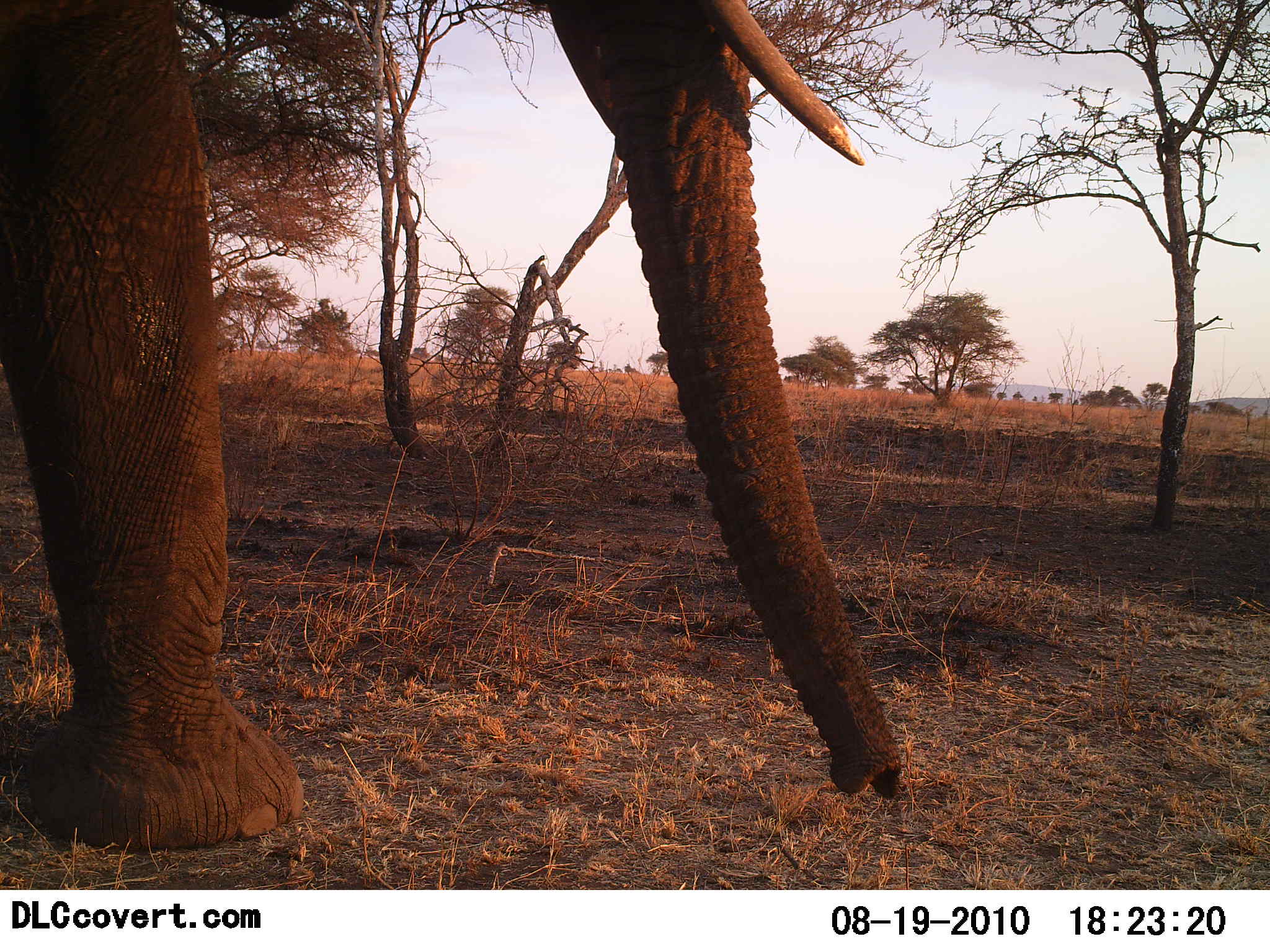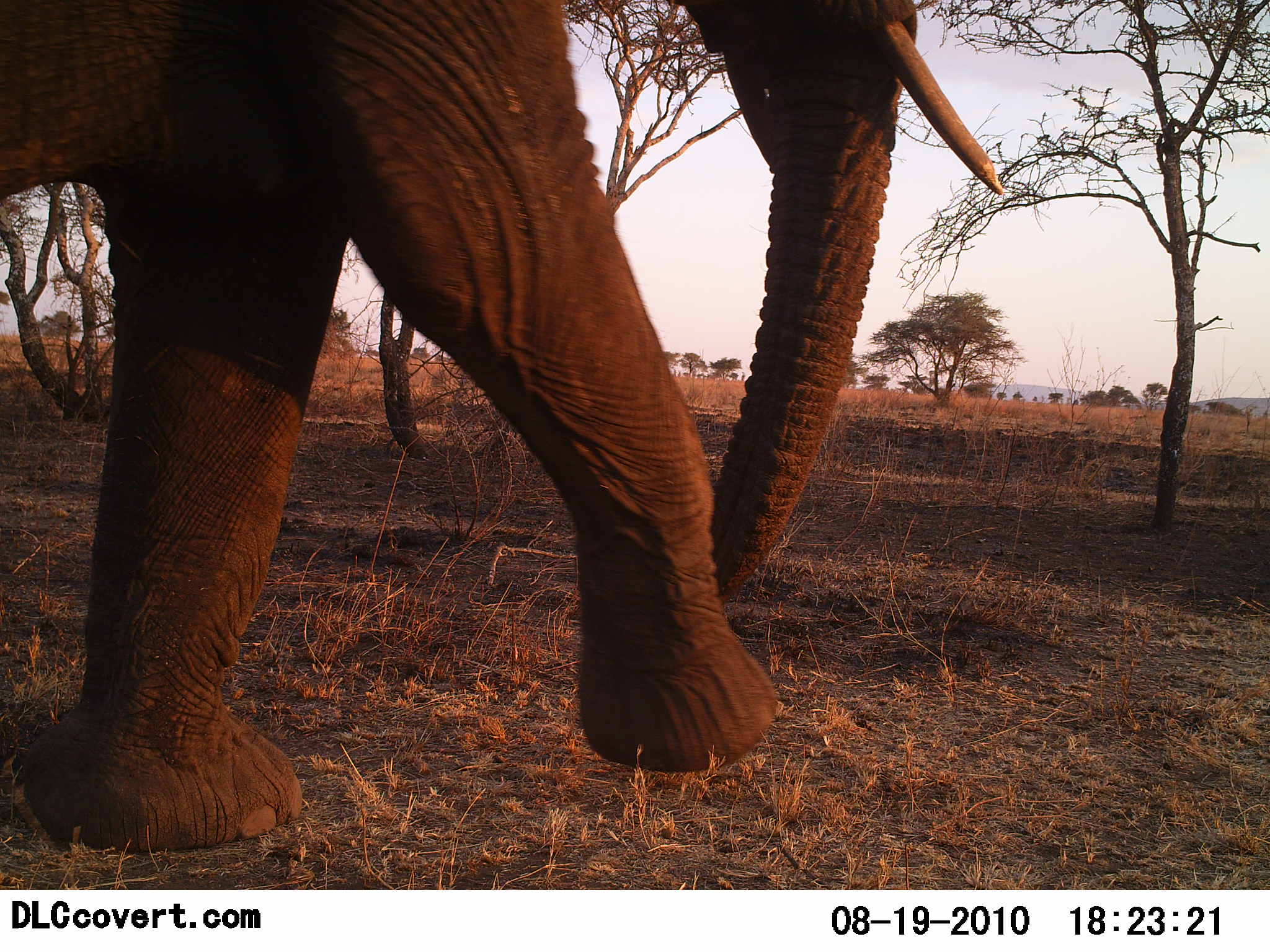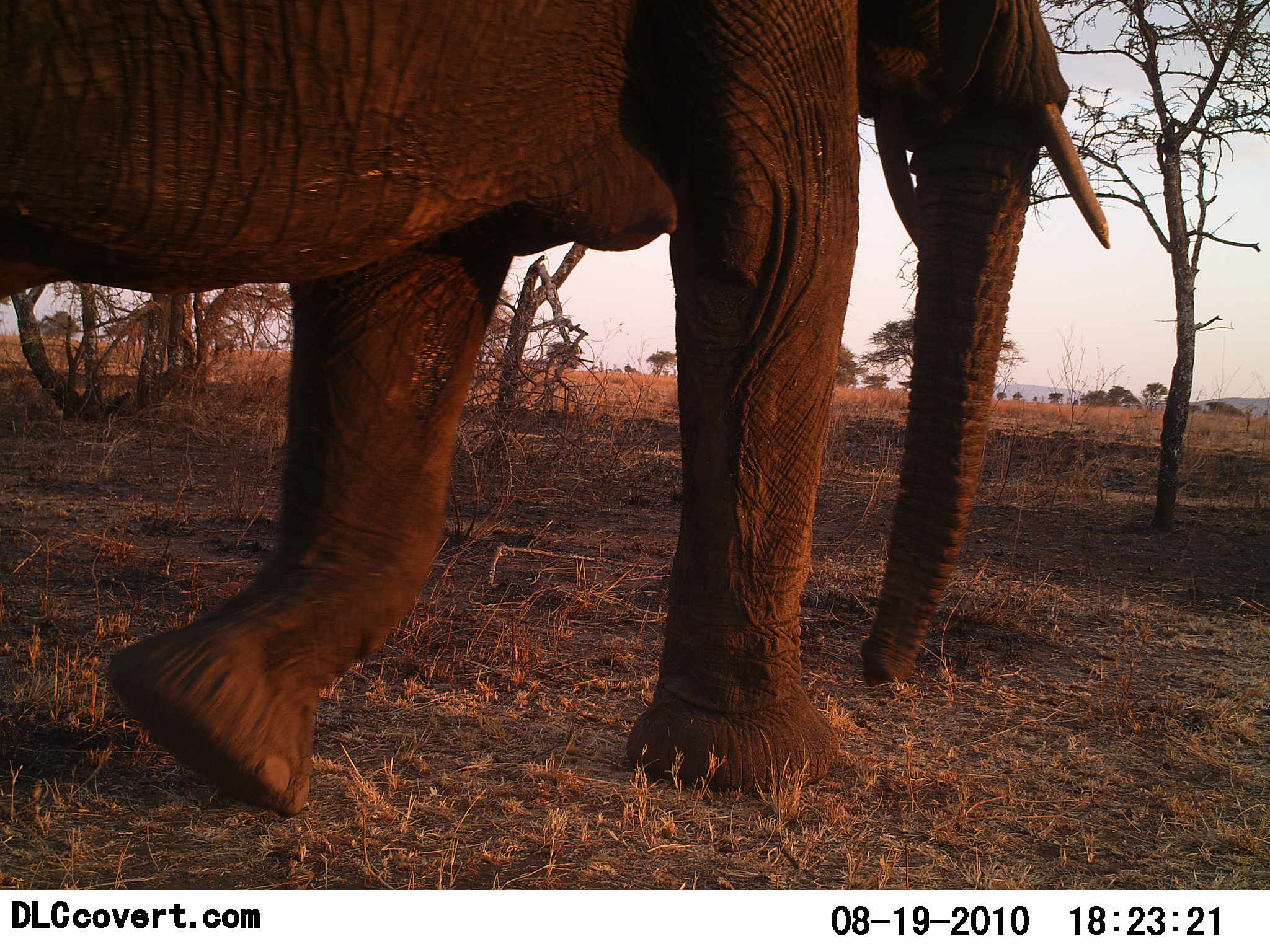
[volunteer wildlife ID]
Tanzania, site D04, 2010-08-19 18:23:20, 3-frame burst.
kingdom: Animalia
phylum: Chordata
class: Mammalia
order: Proboscidea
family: Elephantidae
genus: Loxodonta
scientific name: Loxodonta africana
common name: african bush elephant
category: elephant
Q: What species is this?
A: Elephant (african bush elephant) (Loxodonta africana).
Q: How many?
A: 1.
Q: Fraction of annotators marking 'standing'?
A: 5%.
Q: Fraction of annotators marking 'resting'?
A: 0%.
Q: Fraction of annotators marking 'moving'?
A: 89%.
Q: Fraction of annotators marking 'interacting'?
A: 0%.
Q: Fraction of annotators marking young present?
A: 0%.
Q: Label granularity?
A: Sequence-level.